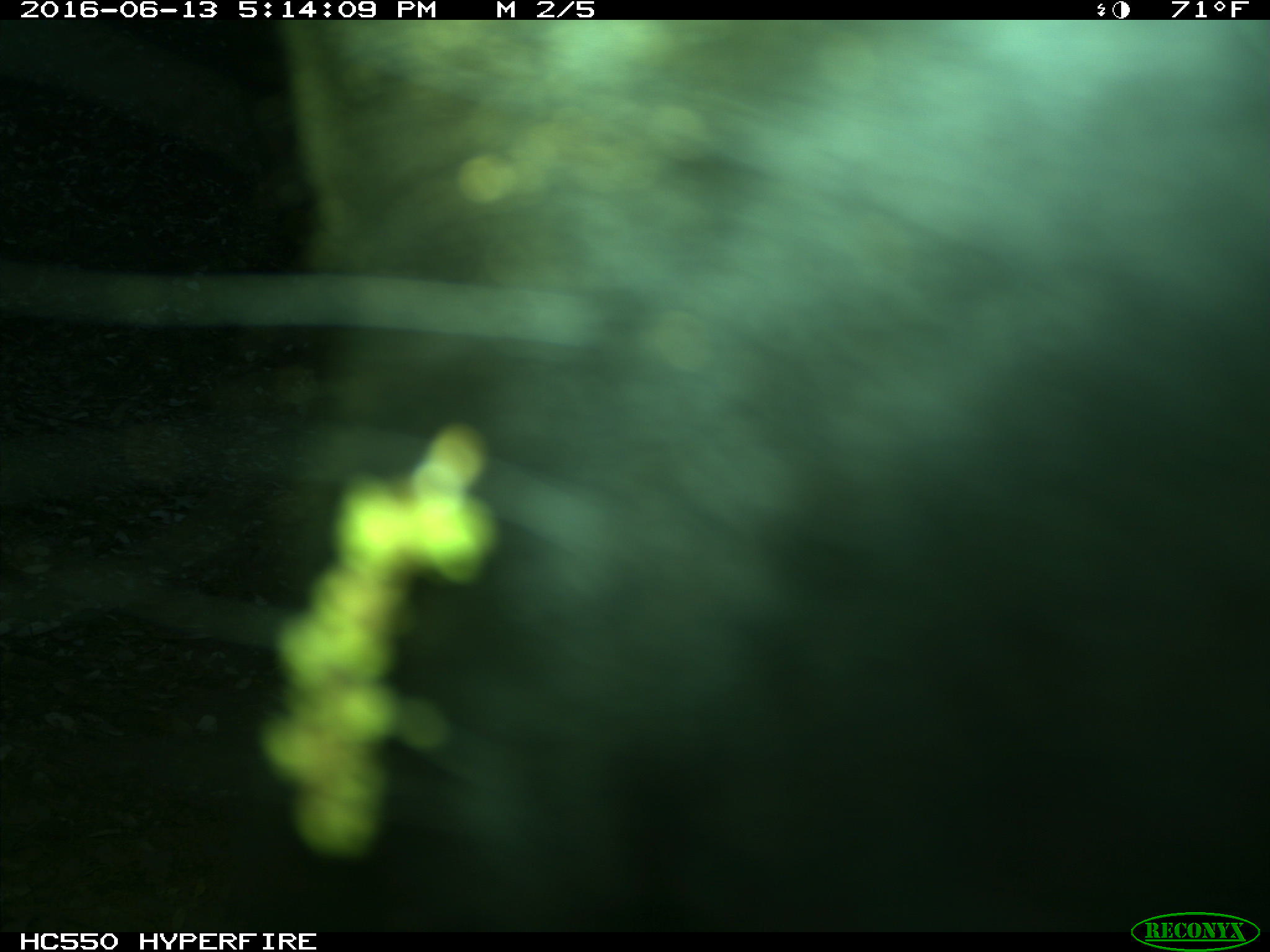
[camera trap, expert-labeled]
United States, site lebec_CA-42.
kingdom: Animalia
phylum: Chordata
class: Mammalia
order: Artiodactyla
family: Bovidae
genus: Bos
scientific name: Bos taurus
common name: domestic cow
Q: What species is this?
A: Bos taurus (domestic cow).